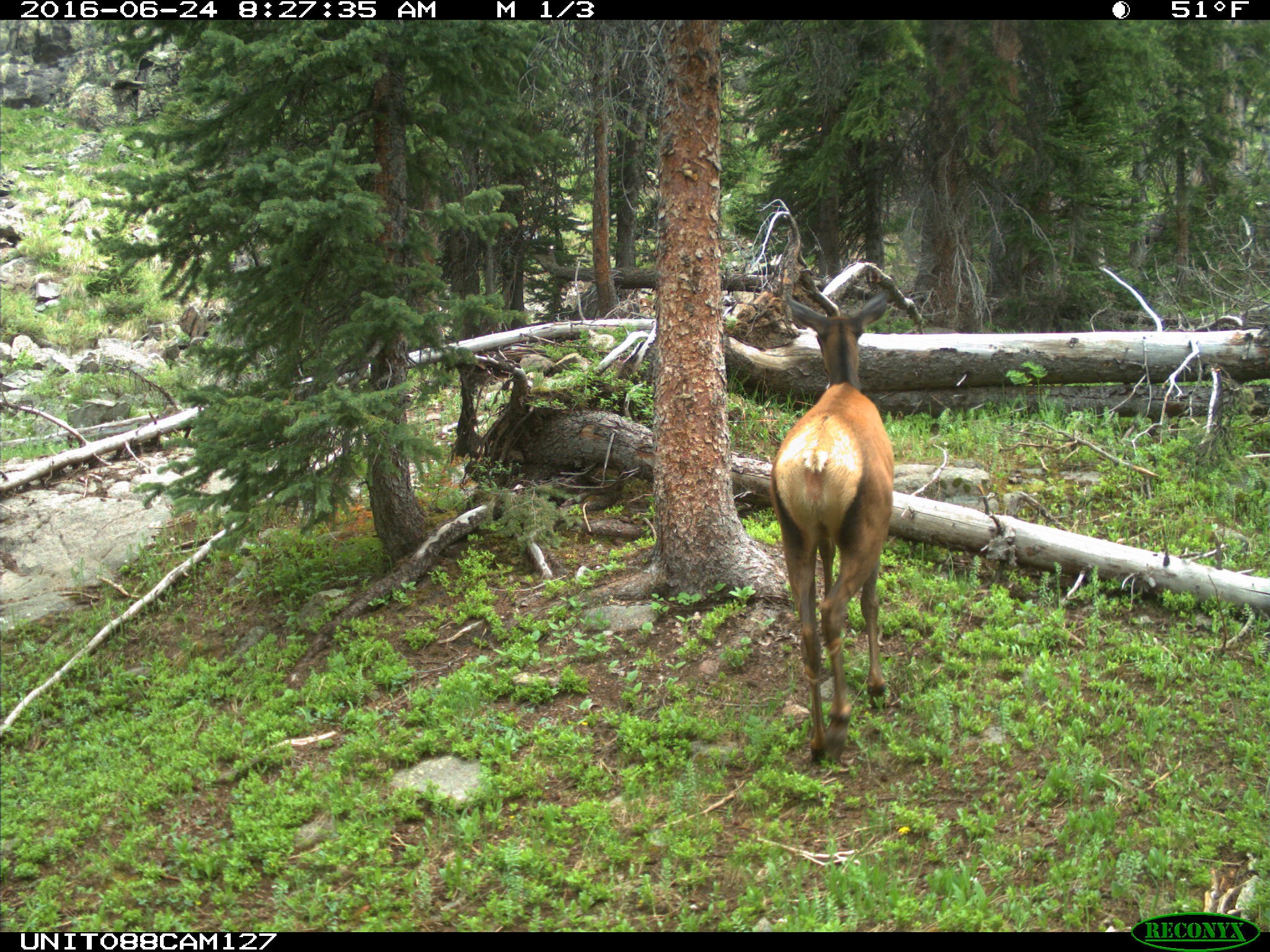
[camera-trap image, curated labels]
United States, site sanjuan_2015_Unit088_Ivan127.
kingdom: Animalia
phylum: Chordata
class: Mammalia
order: Artiodactyla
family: Cervidae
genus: Cervus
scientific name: Cervus elaphus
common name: red deer